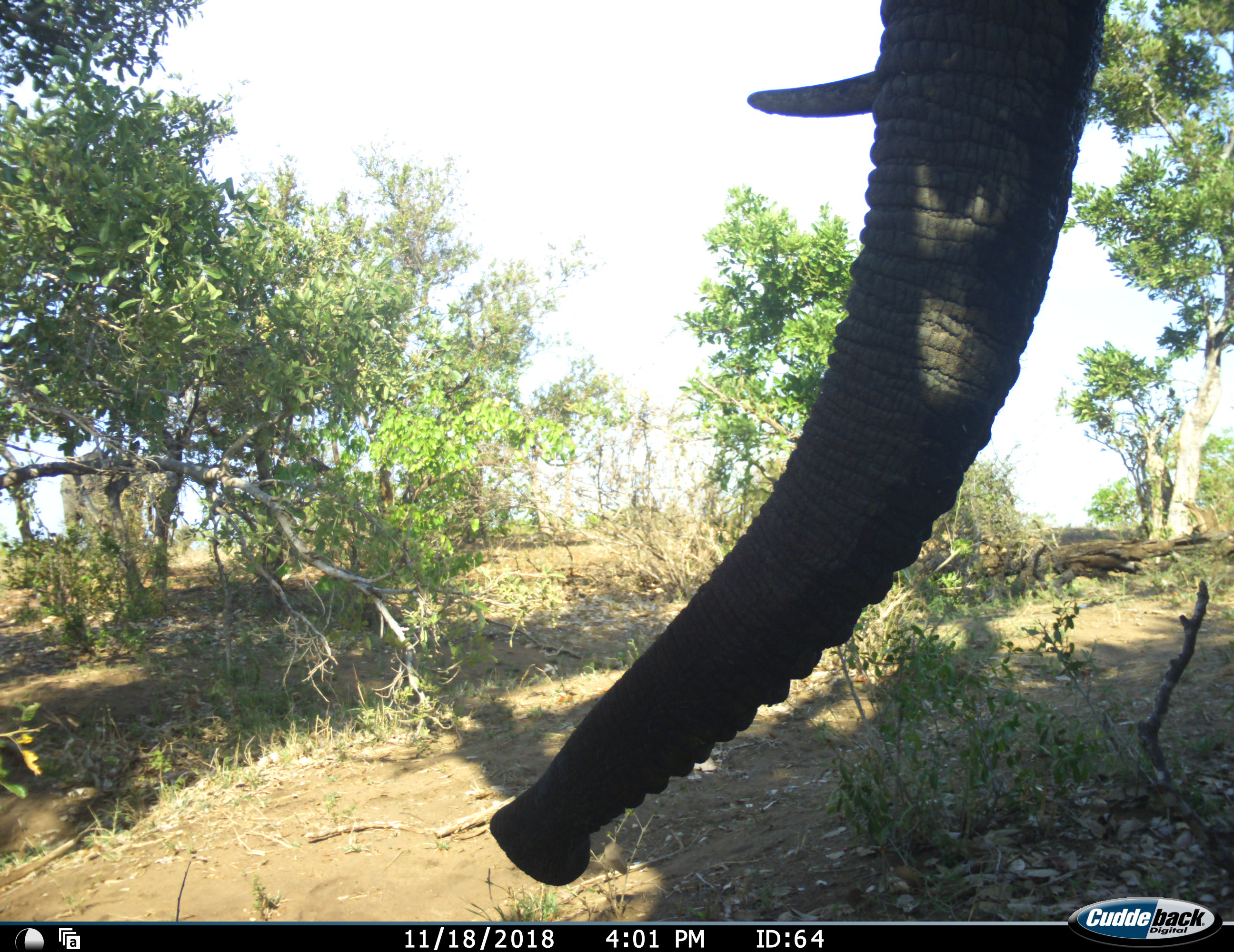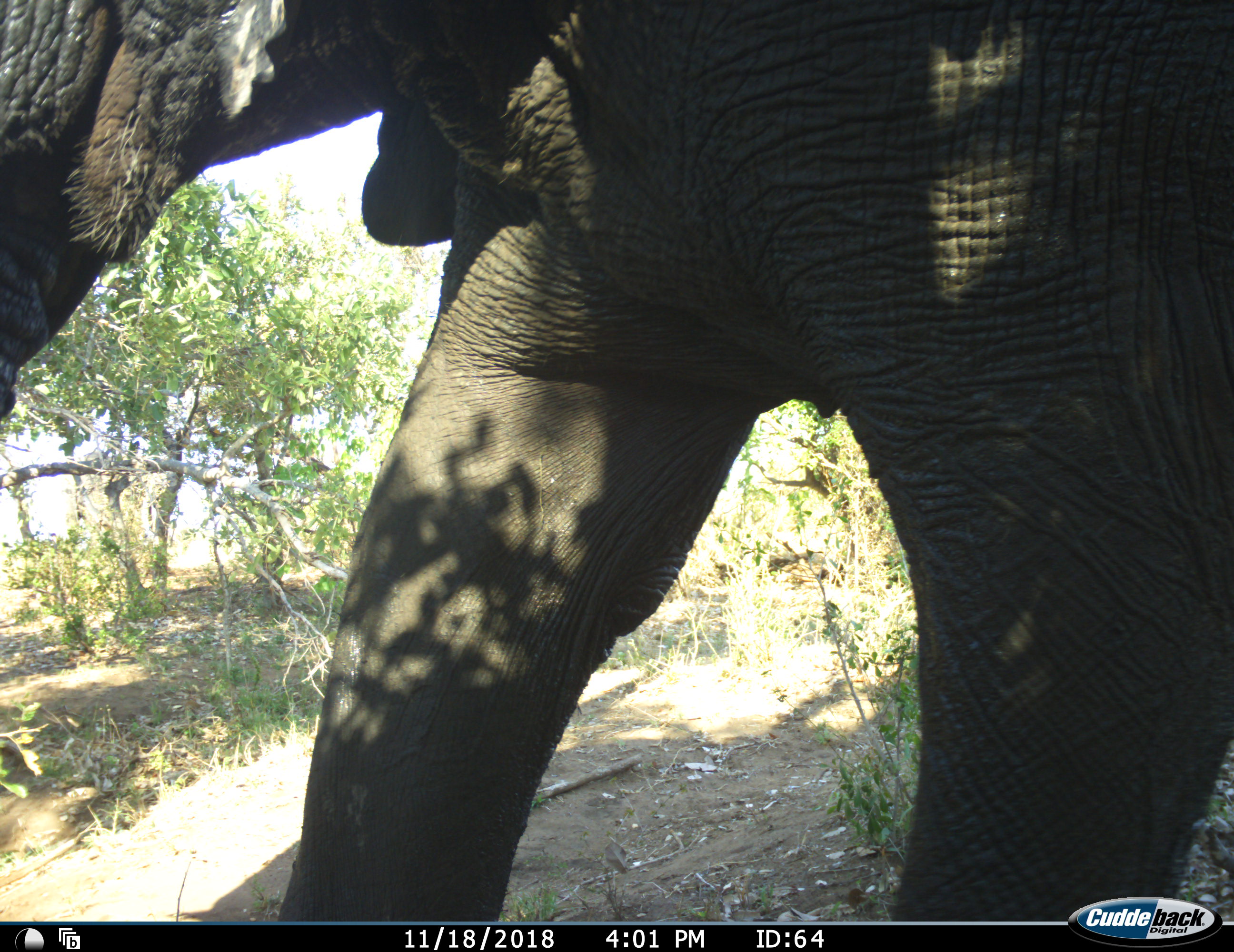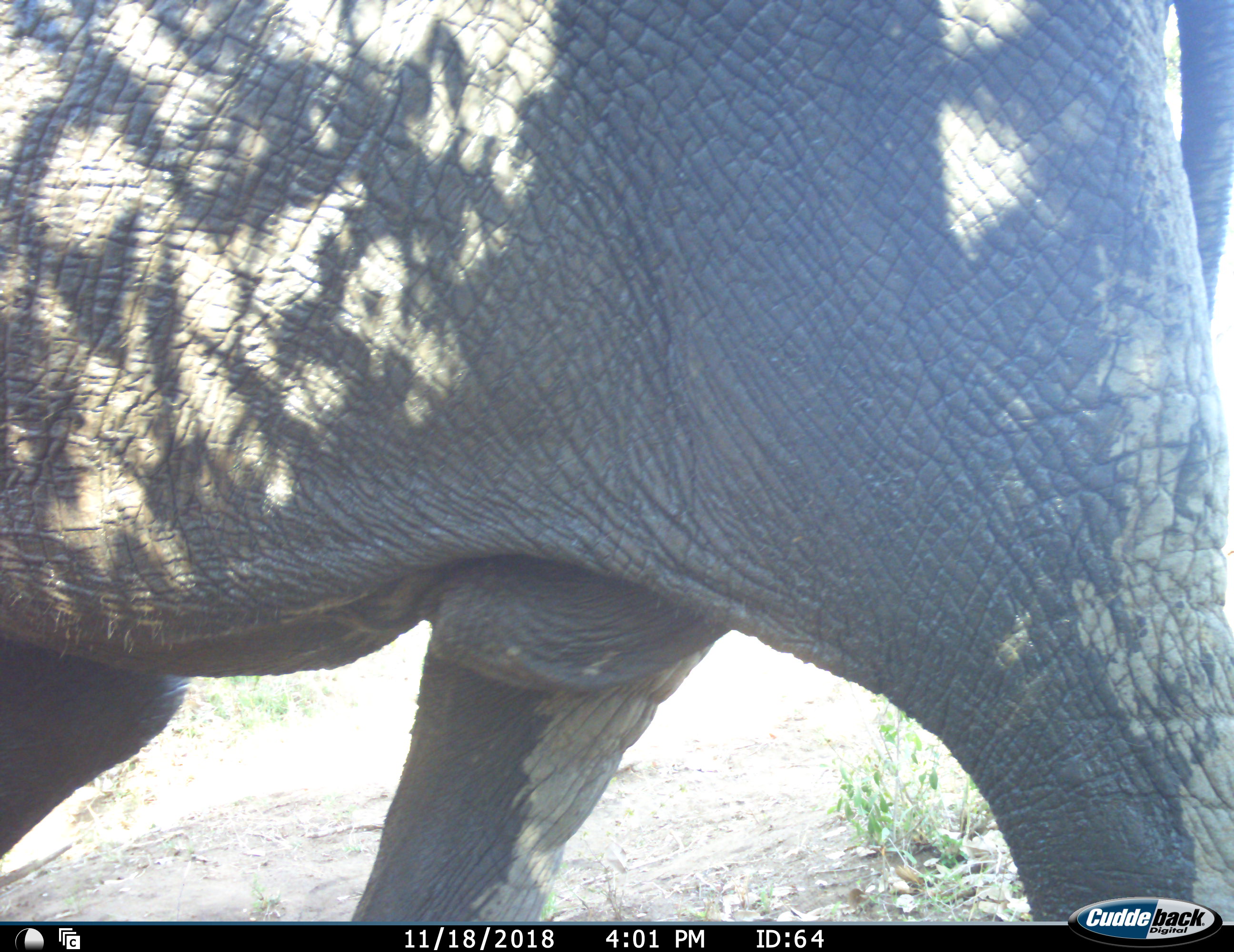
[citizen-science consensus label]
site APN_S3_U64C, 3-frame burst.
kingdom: Animalia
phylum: Chordata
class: Mammalia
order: Proboscidea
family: Elephantidae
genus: Loxodonta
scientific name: Loxodonta africana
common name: african bush elephant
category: elephant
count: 1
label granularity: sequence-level